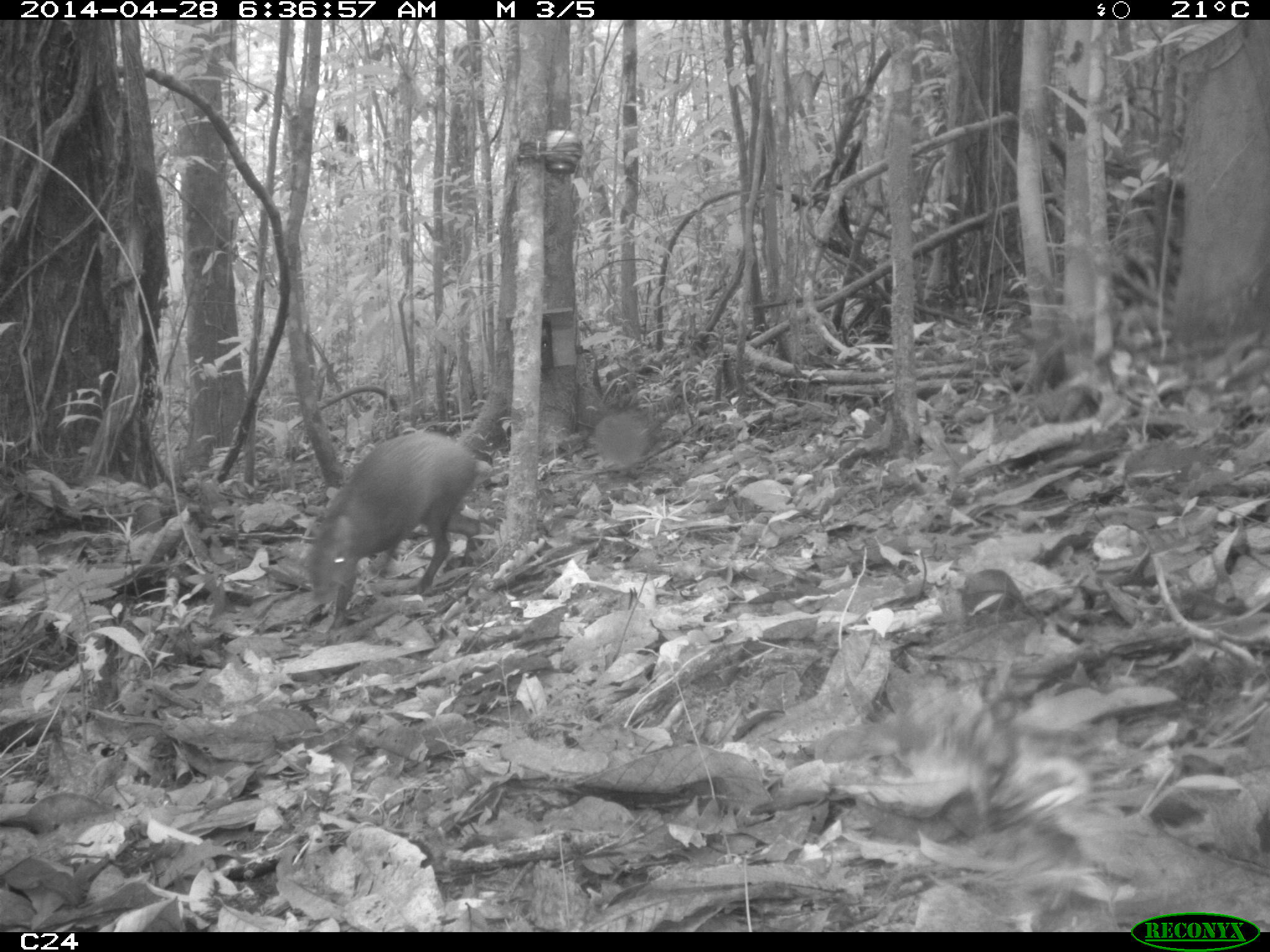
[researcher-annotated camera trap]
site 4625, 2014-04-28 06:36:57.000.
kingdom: Animalia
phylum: Chordata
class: Mammalia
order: Rodentia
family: Dasyproctidae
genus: Dasyprocta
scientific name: Dasyprocta leporina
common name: red-rumped agouti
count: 1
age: adult